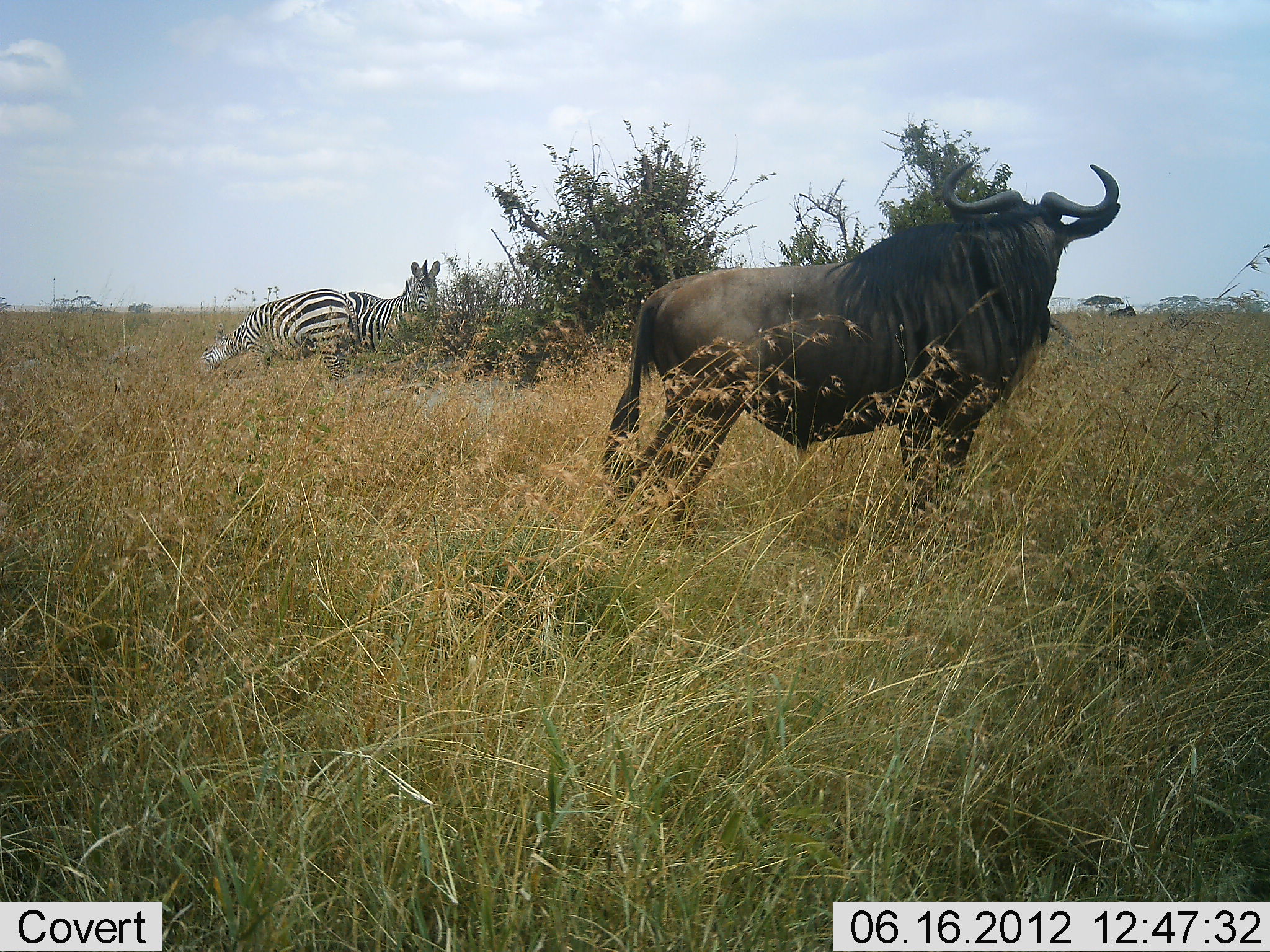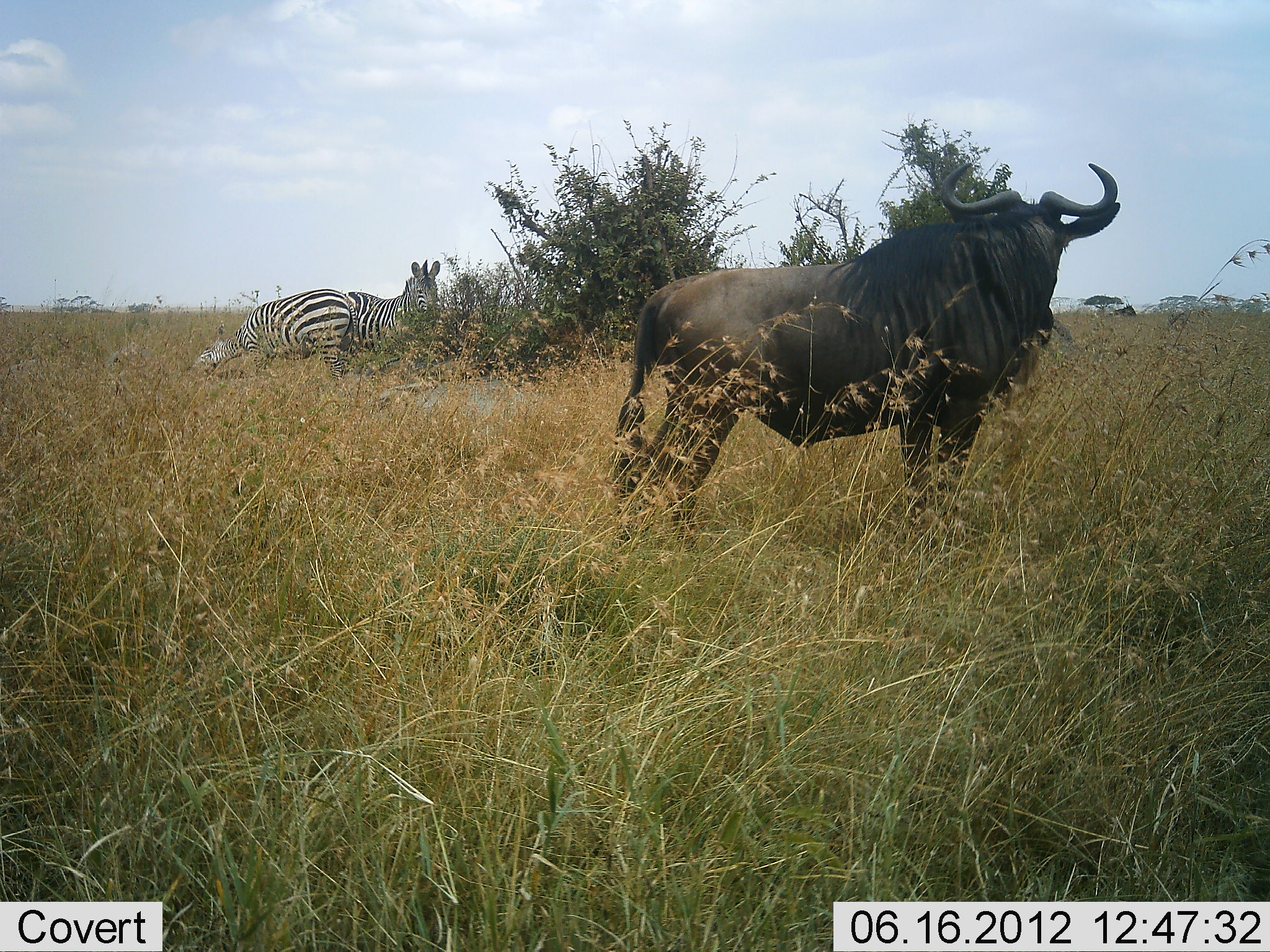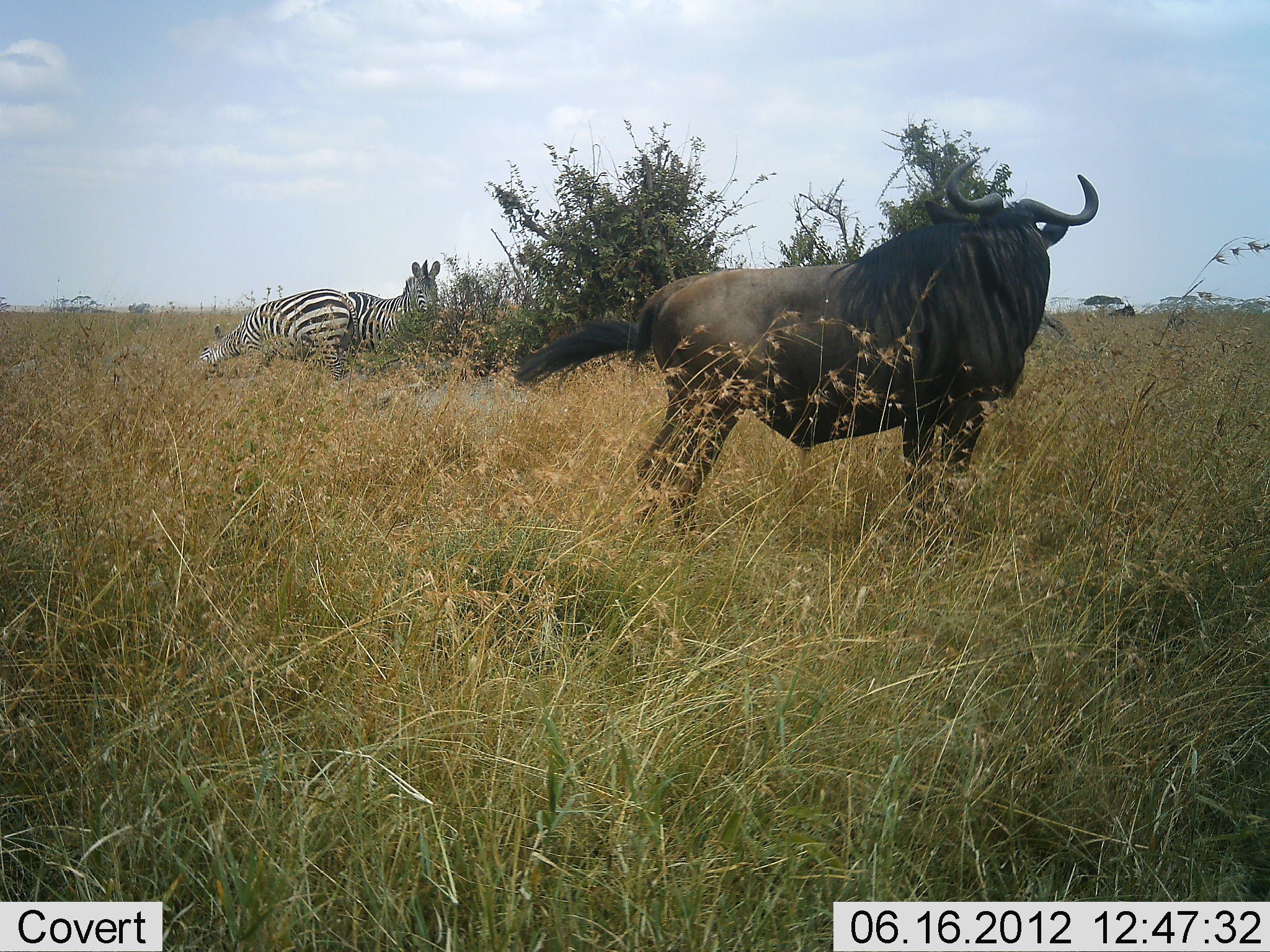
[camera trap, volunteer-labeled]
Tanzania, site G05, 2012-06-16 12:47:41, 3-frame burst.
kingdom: Animalia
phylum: Chordata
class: Mammalia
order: Artiodactyla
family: Bovidae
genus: Connochaetes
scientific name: Connochaetes taurinus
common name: blue wildebeest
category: wildebeest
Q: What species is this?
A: Wildebeest (blue wildebeest) (Connochaetes taurinus).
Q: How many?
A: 1.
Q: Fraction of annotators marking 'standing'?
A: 100%.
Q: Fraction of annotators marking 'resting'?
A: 0%.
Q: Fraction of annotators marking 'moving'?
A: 0%.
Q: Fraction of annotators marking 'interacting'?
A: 0%.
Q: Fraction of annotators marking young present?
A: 0%.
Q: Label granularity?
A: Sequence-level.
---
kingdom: Animalia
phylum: Chordata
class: Mammalia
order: Perissodactyla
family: Equidae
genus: Equus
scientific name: Equus quagga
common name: plains zebra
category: zebra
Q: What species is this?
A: Zebra (plains zebra) (Equus quagga).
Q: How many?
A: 2.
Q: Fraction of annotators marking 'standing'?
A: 70%.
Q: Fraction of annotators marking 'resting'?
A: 10%.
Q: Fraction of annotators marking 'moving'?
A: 10%.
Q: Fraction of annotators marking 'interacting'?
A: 0%.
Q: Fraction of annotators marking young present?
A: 0%.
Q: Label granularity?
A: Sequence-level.